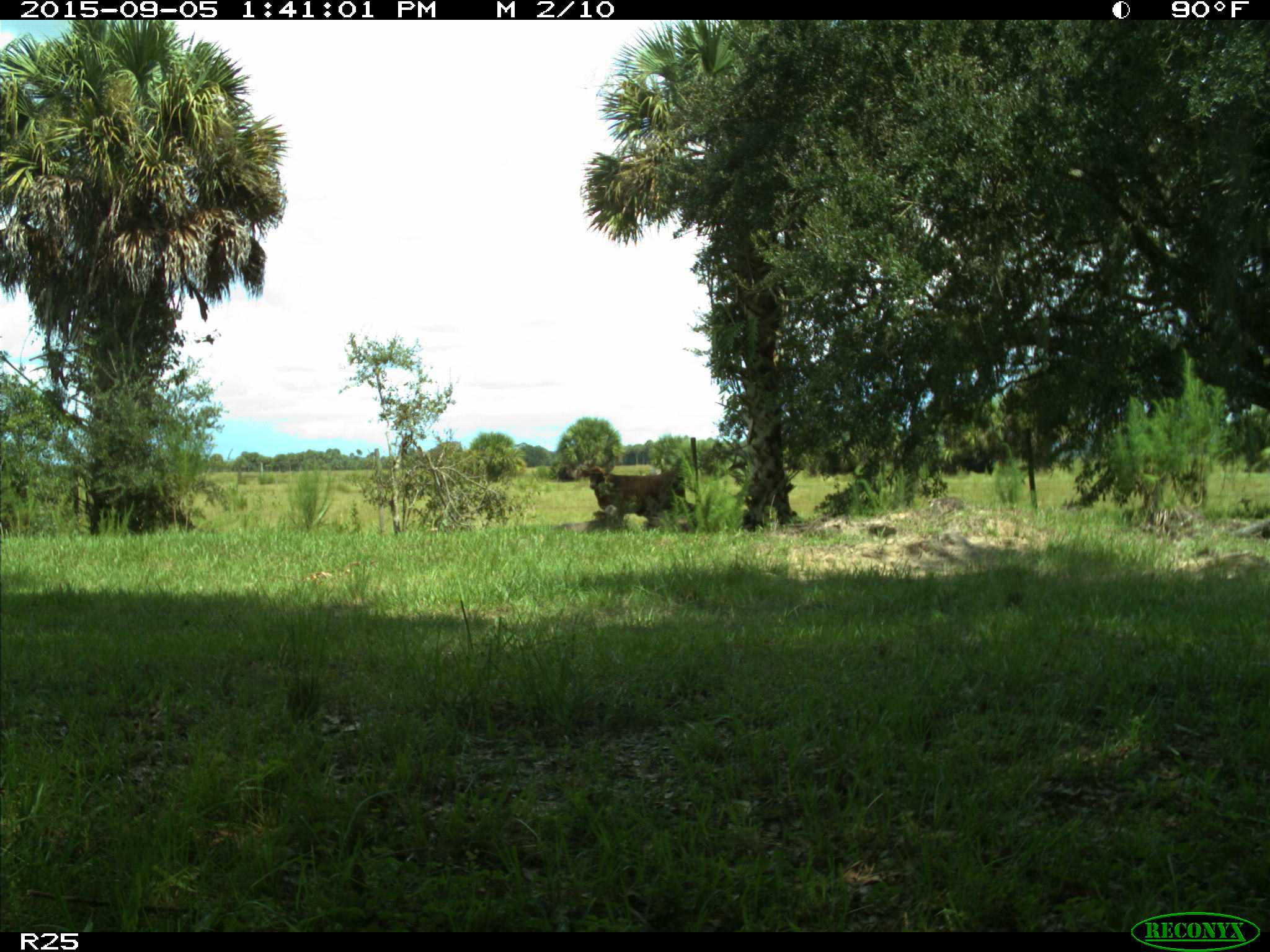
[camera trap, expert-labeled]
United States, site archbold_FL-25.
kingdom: Animalia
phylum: Chordata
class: Mammalia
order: Artiodactyla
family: Bovidae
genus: Bos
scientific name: Bos taurus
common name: domestic cow